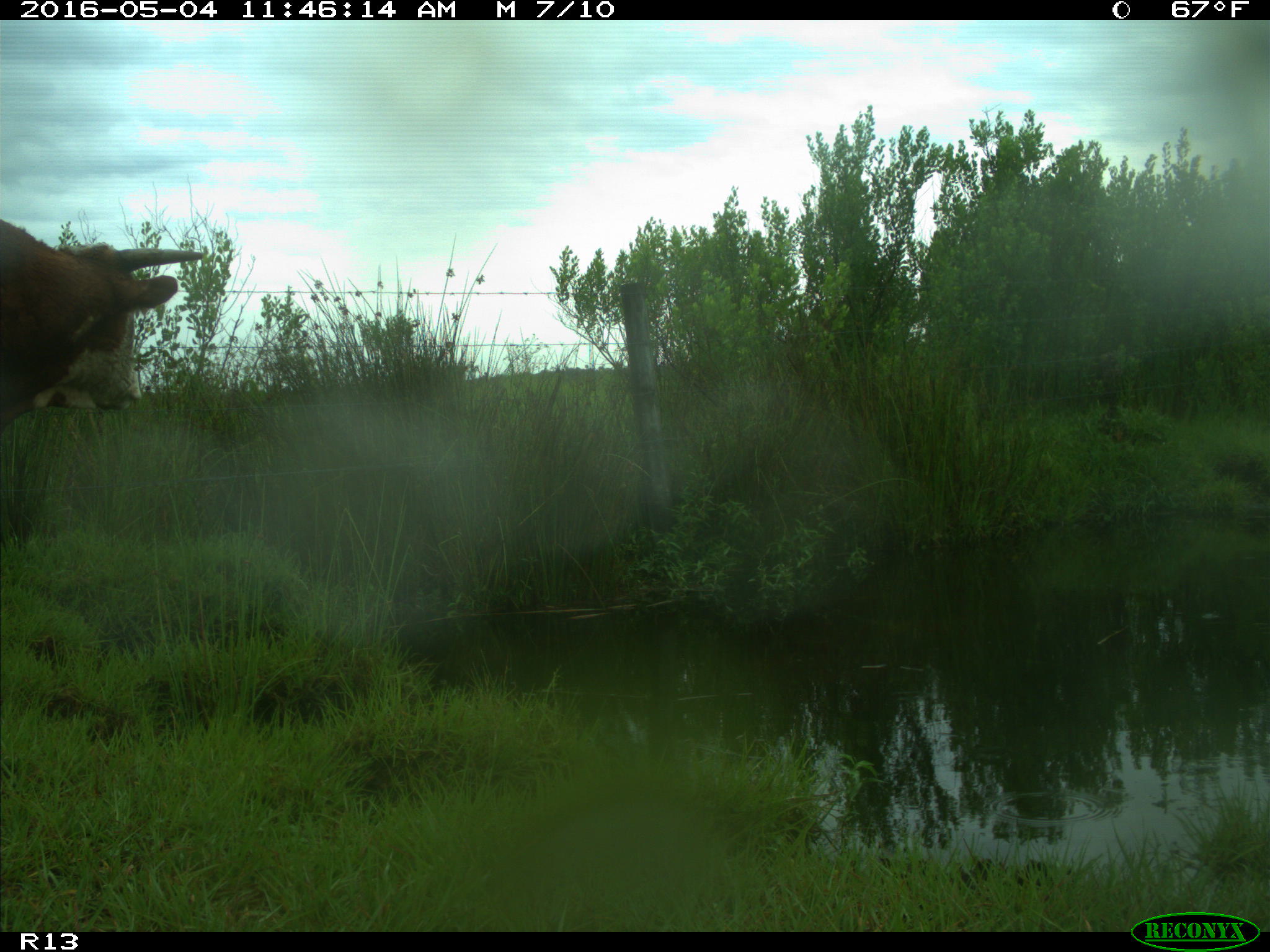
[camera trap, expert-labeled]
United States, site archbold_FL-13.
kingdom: Animalia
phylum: Chordata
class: Mammalia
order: Artiodactyla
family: Bovidae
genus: Bos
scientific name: Bos taurus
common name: domestic cow